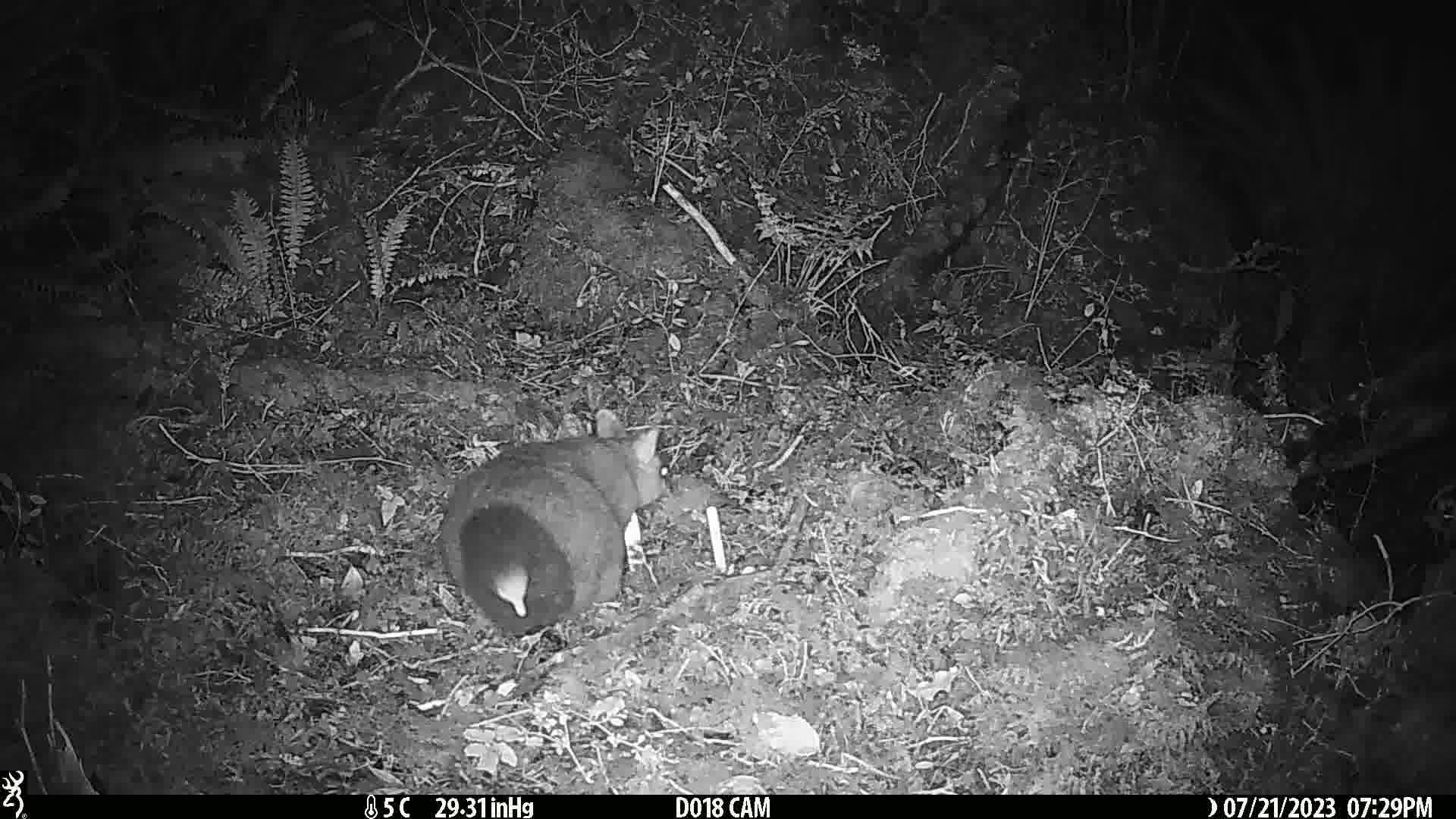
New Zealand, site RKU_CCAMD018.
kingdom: Animalia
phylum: Chordata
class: Mammalia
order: Diprotodontia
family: Phalangeridae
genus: Trichosurus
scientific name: Trichosurus vulpecula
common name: common brushtail possum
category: possum